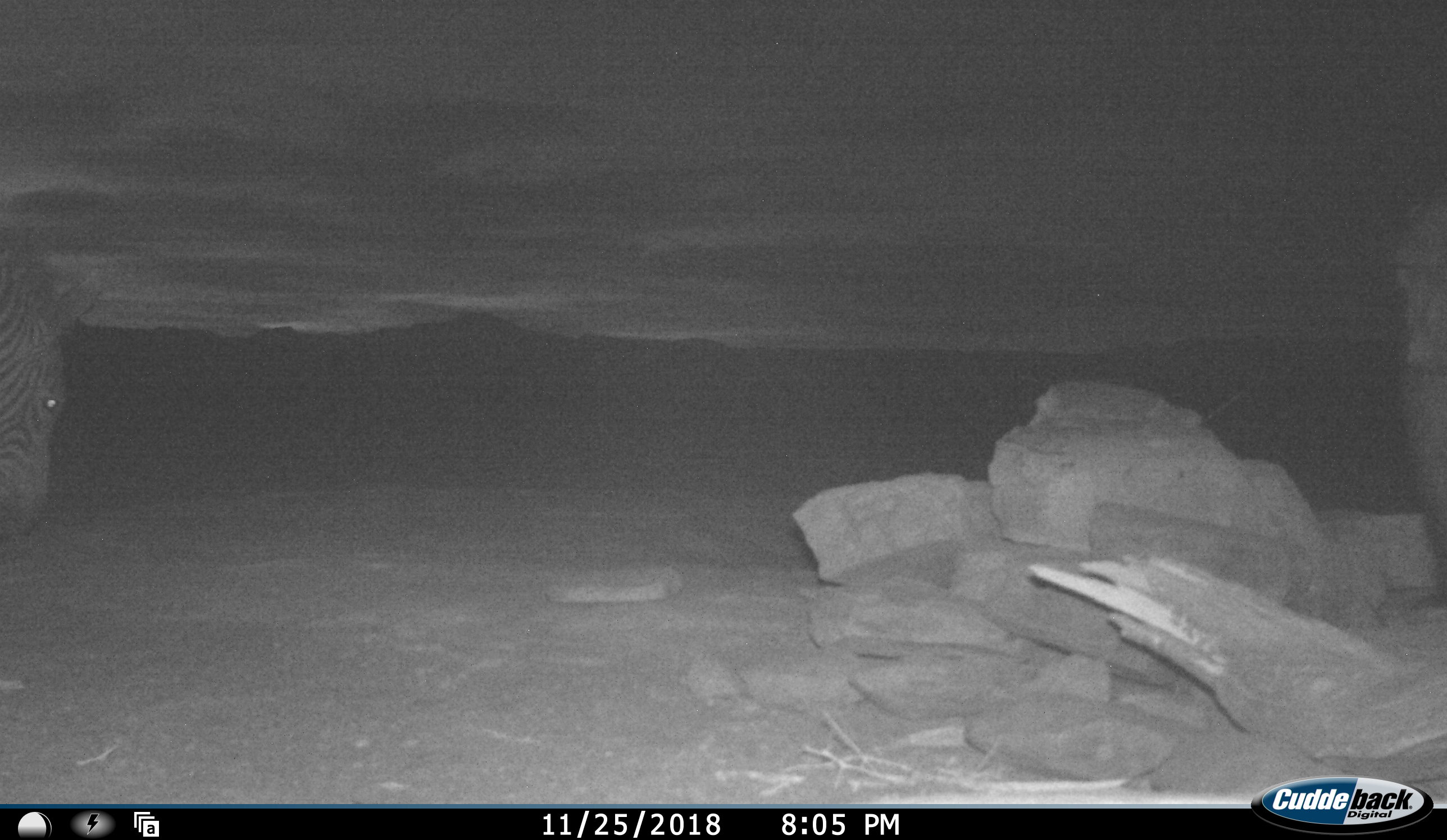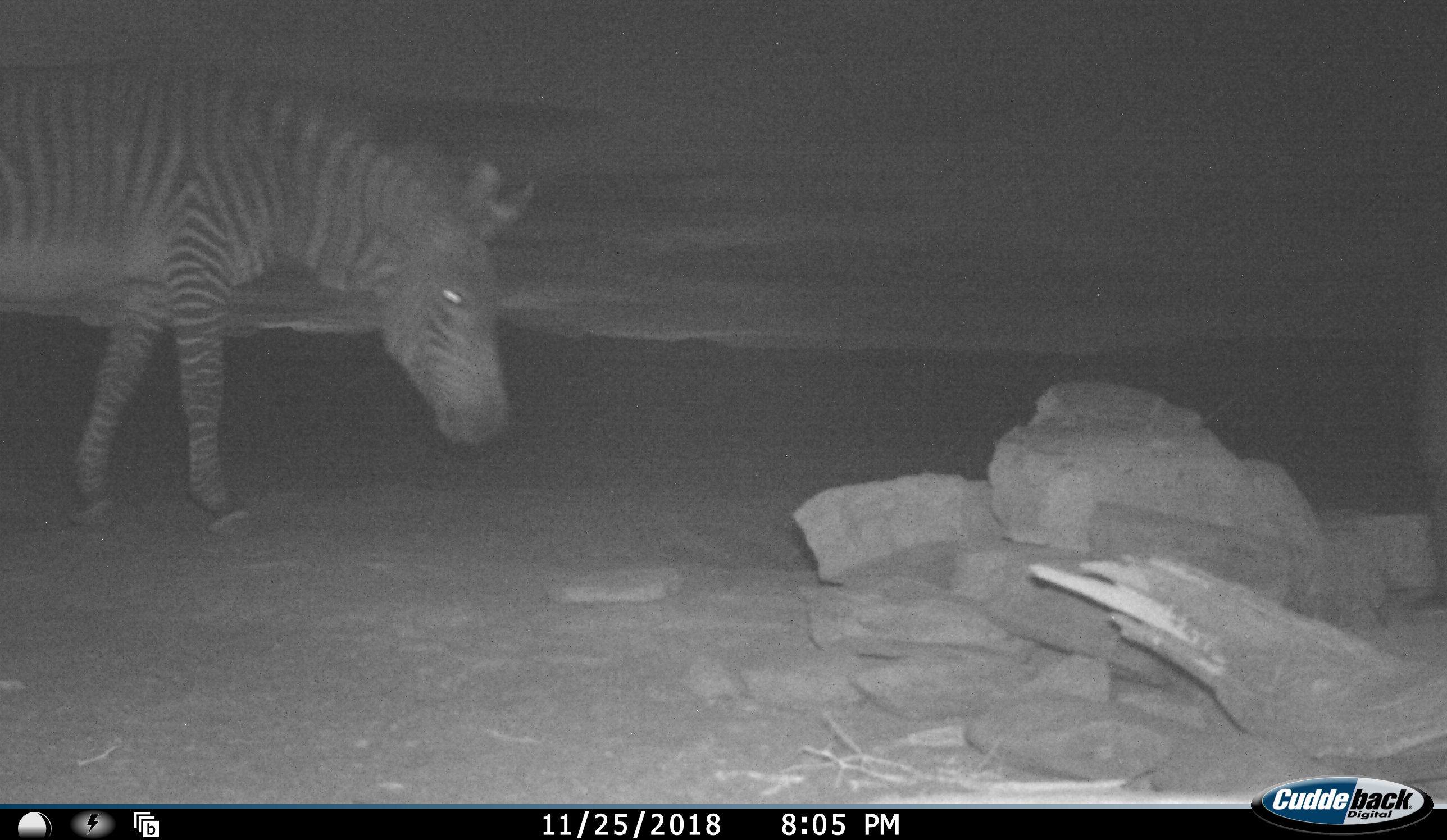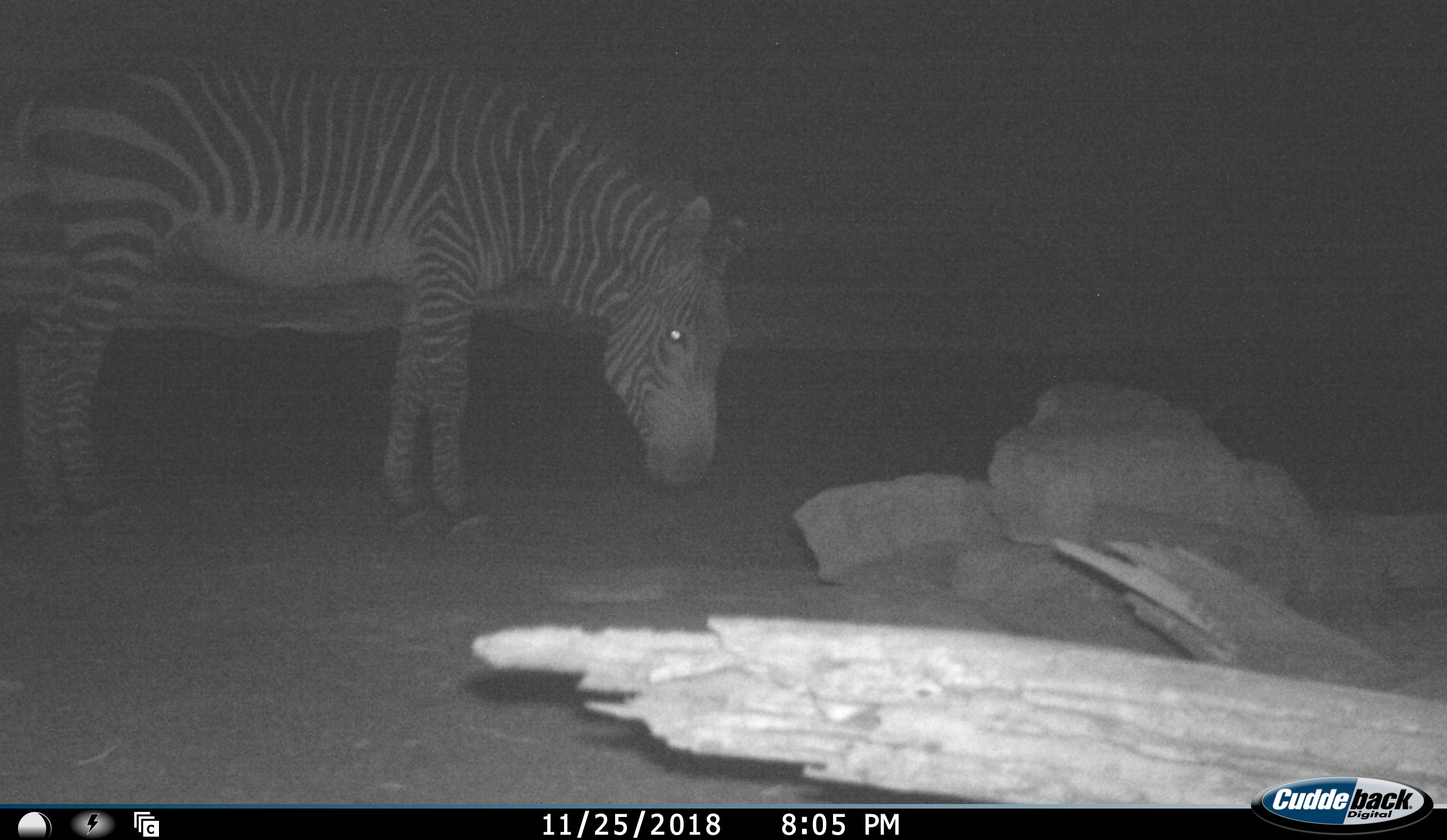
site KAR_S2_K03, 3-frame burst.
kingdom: Animalia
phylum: Chordata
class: Mammalia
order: Perissodactyla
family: Equidae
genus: Equus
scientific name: Equus zebra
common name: mountain zebra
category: zebramountain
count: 1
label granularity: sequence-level